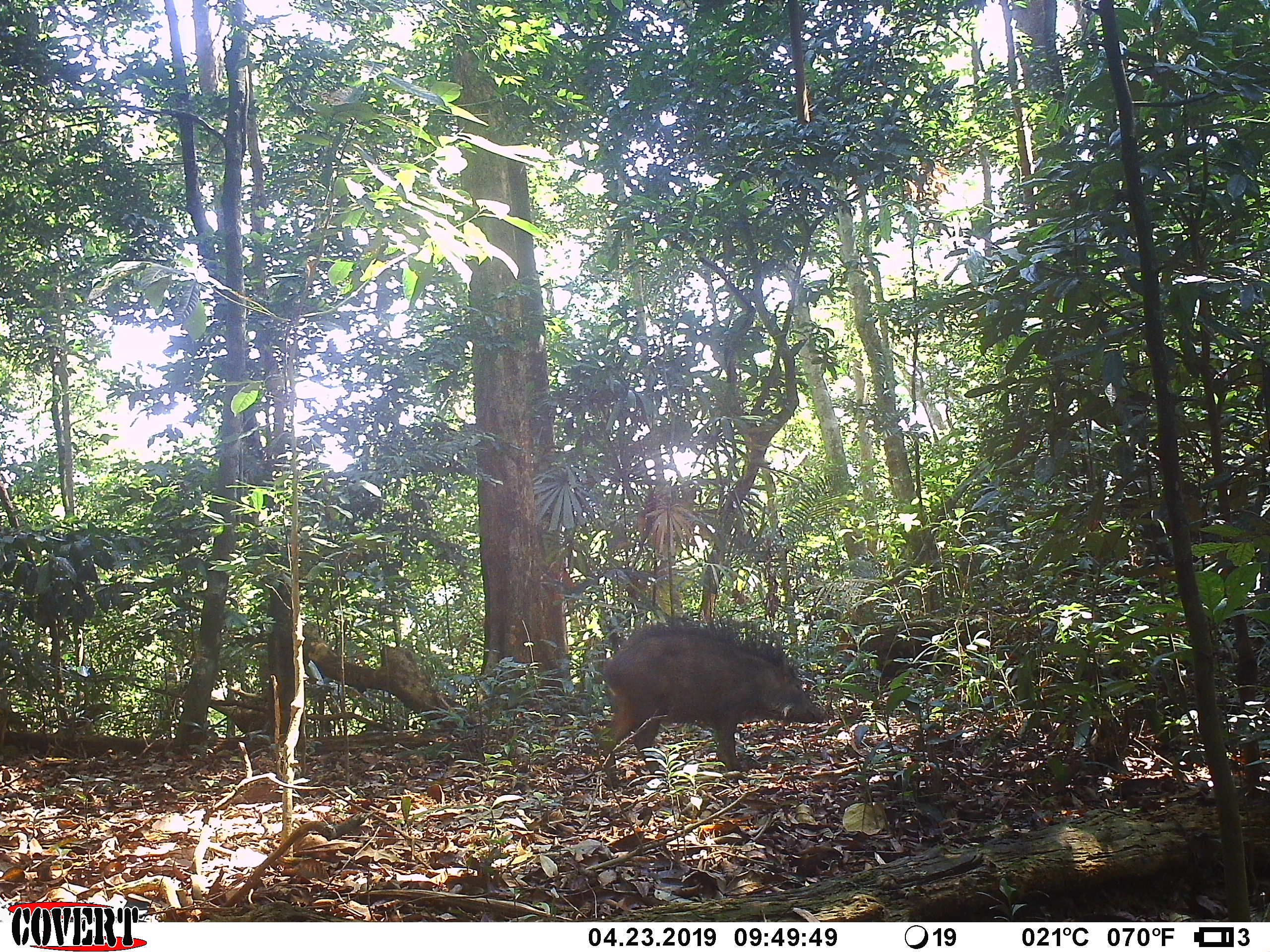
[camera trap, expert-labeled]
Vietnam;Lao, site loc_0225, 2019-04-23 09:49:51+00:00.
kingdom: Animalia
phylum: Chordata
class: Mammalia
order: Artiodactyla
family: Suidae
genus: Sus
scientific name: Sus scrofa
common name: eurasian wild pig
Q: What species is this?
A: Eurasian wild pig (Sus scrofa).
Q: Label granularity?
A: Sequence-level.